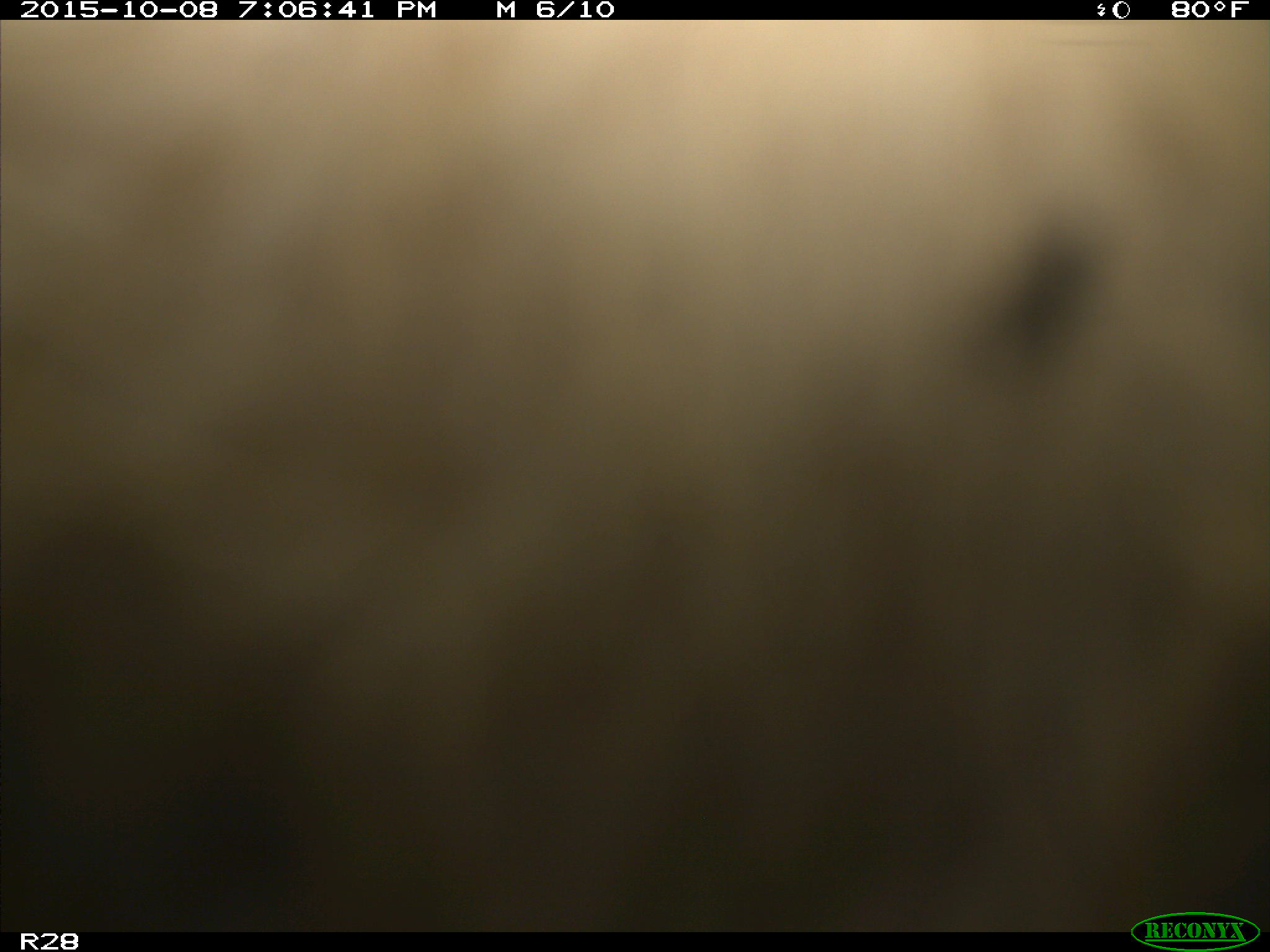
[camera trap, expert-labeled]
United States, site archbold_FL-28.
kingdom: Animalia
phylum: Chordata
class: Mammalia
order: Artiodactyla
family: Bovidae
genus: Bos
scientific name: Bos taurus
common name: domestic cow